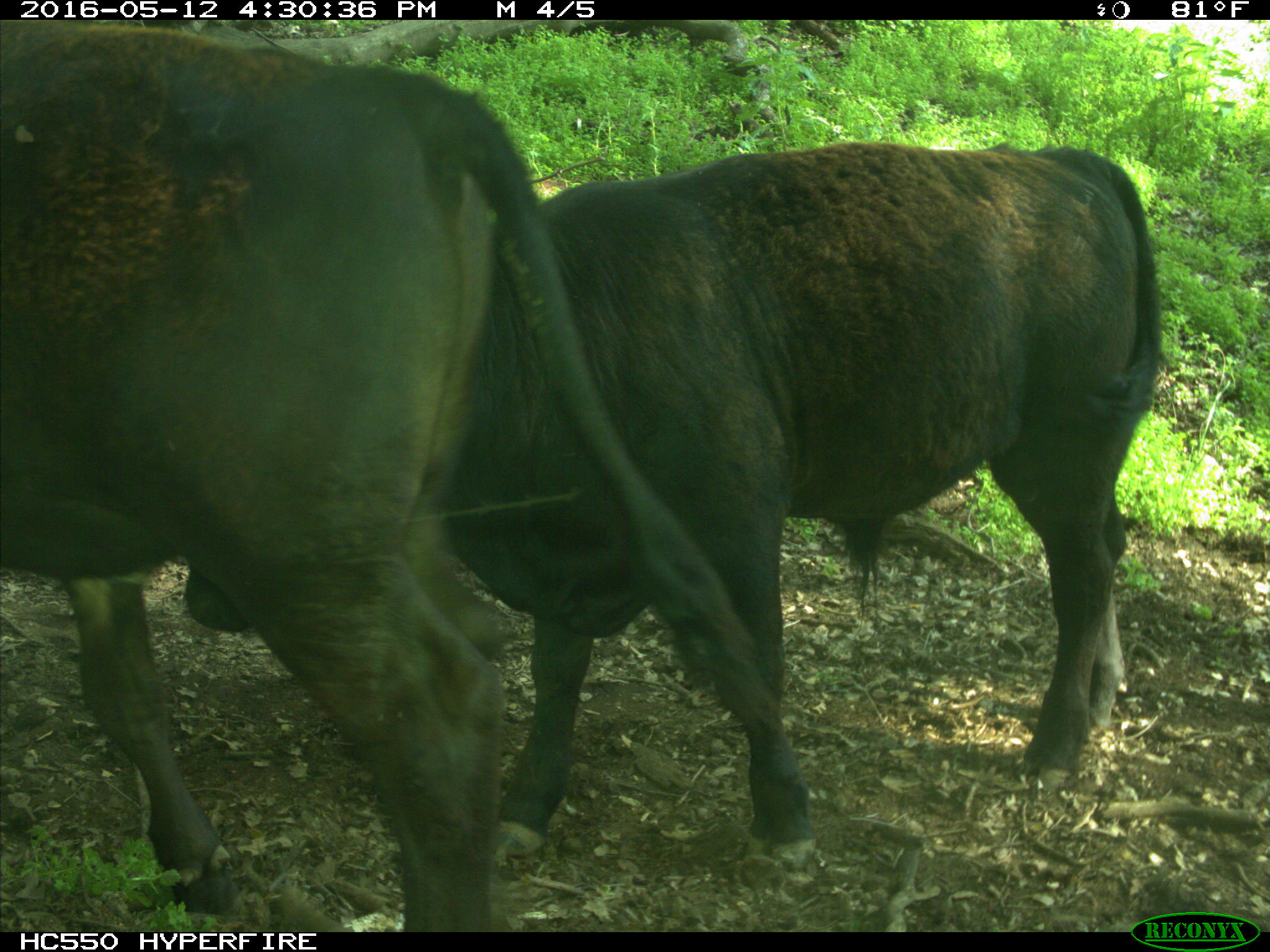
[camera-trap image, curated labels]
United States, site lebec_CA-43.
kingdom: Animalia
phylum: Chordata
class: Mammalia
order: Artiodactyla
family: Bovidae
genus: Bos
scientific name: Bos taurus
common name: domestic cow